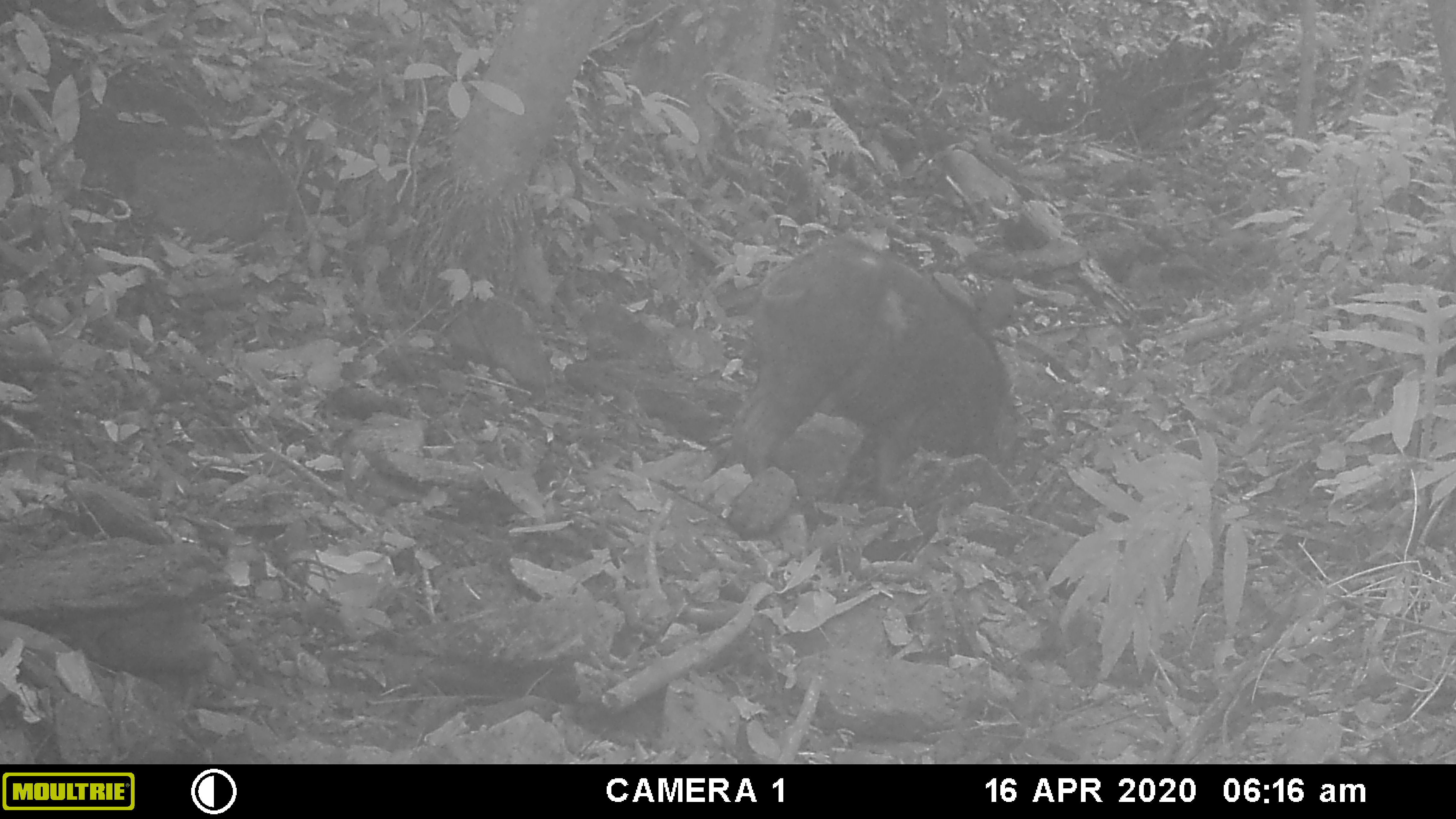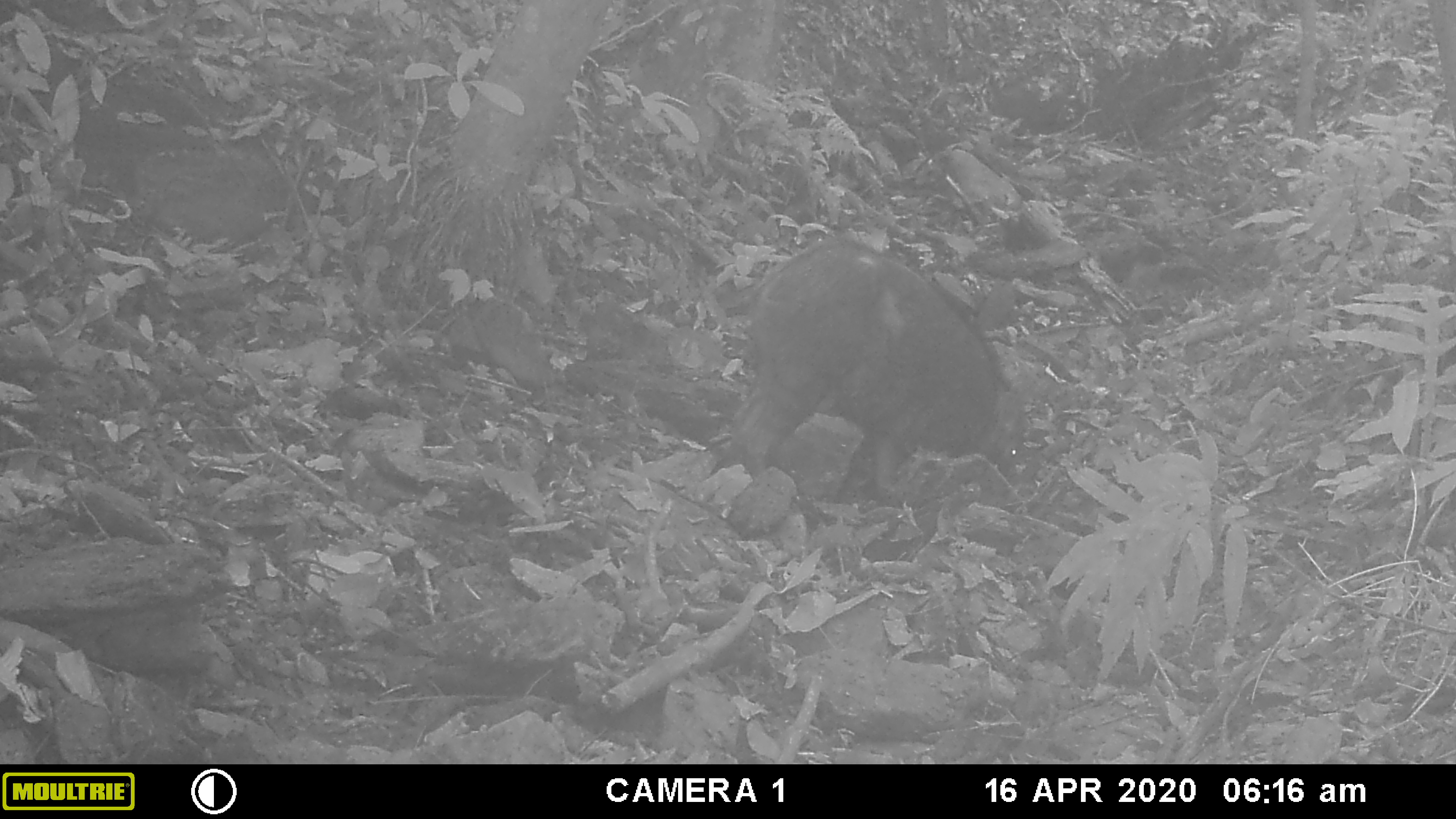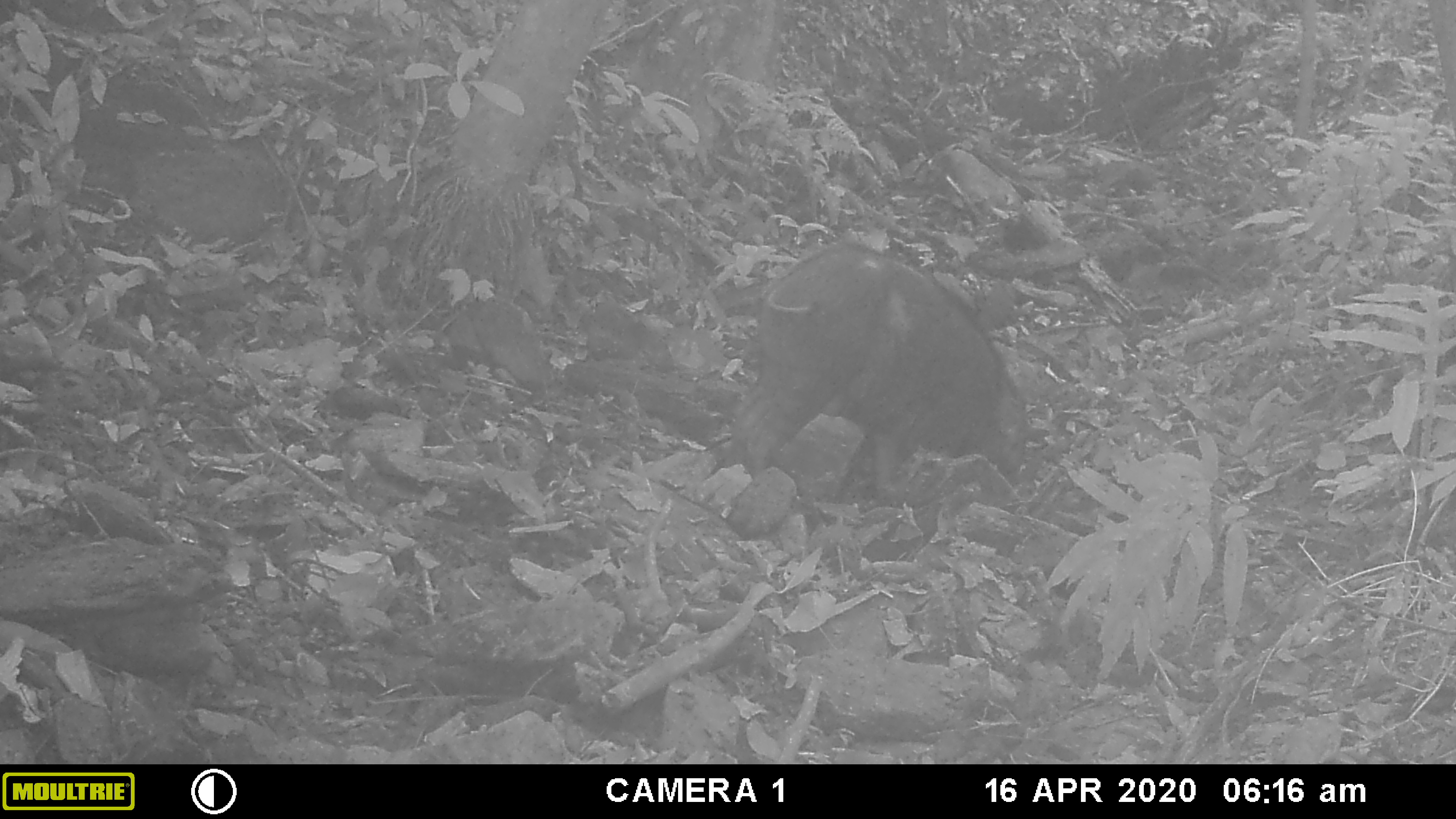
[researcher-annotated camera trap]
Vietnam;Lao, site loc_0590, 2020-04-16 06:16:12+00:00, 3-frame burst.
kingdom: Animalia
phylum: Chordata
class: Mammalia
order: Artiodactyla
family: Suidae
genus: Sus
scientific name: Sus scrofa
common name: eurasian wild pig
Eurasian wild pig (Sus scrofa). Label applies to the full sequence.